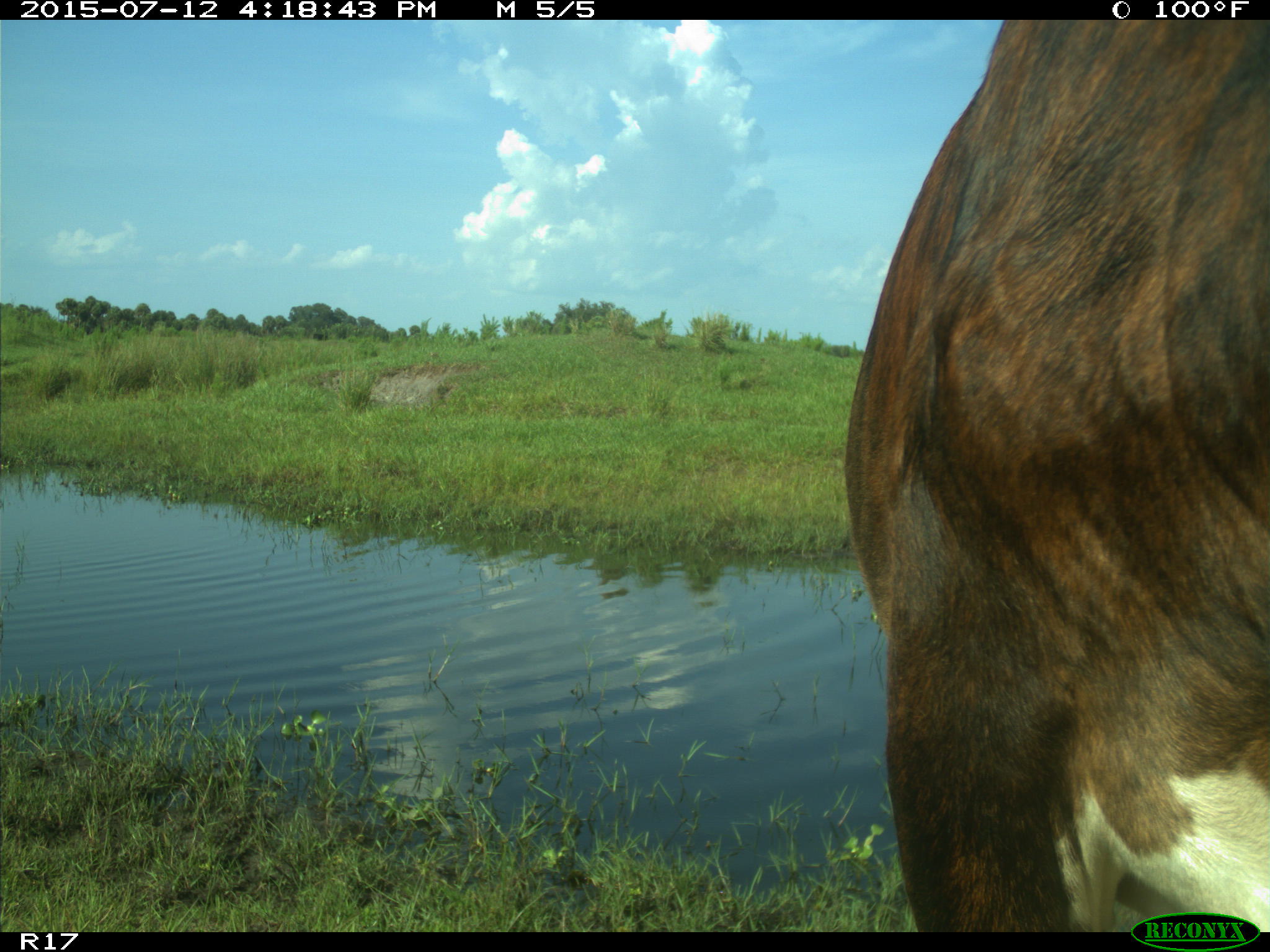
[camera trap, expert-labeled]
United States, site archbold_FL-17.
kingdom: Animalia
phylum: Chordata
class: Mammalia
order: Artiodactyla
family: Bovidae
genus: Bos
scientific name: Bos taurus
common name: domestic cow